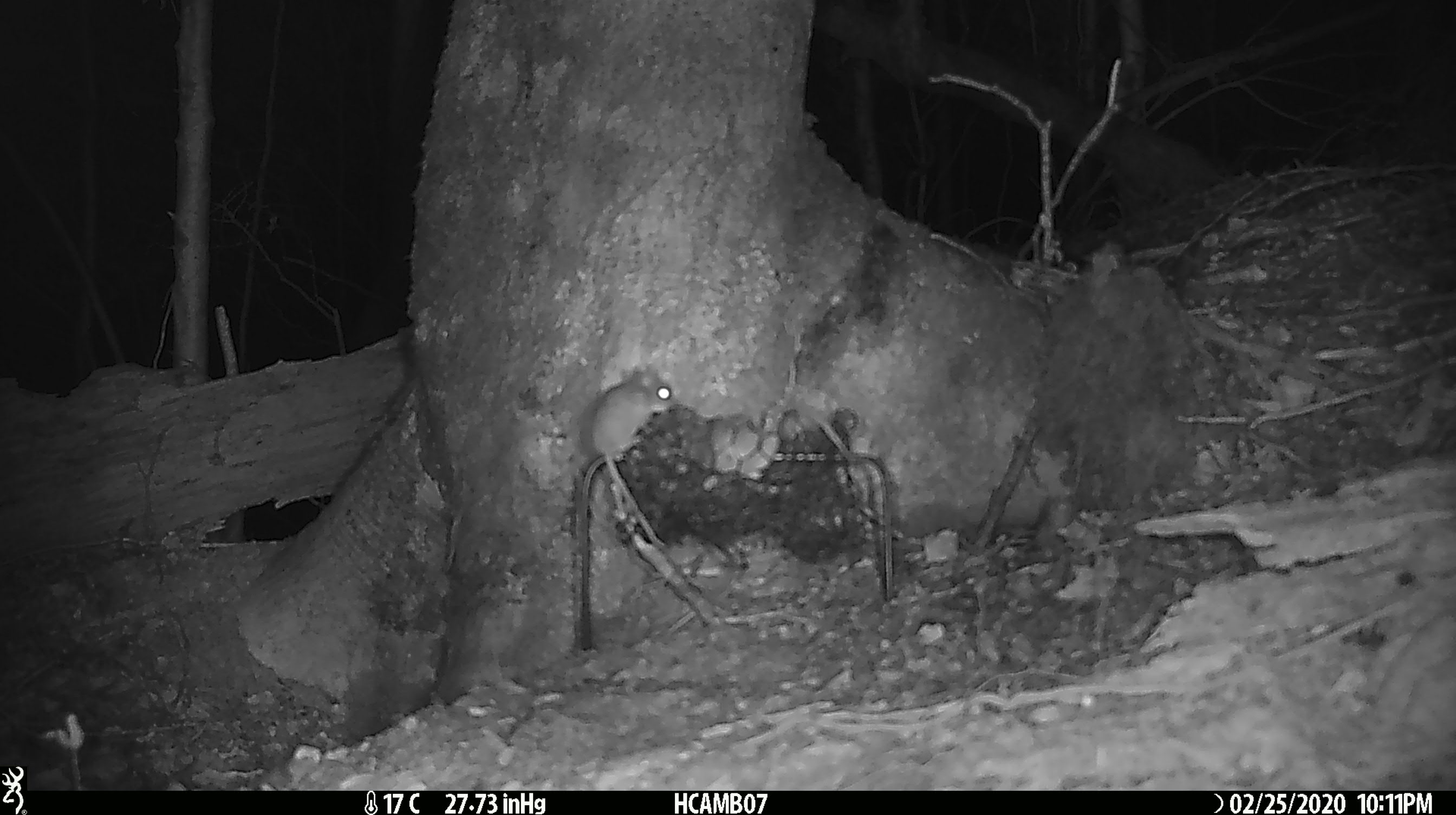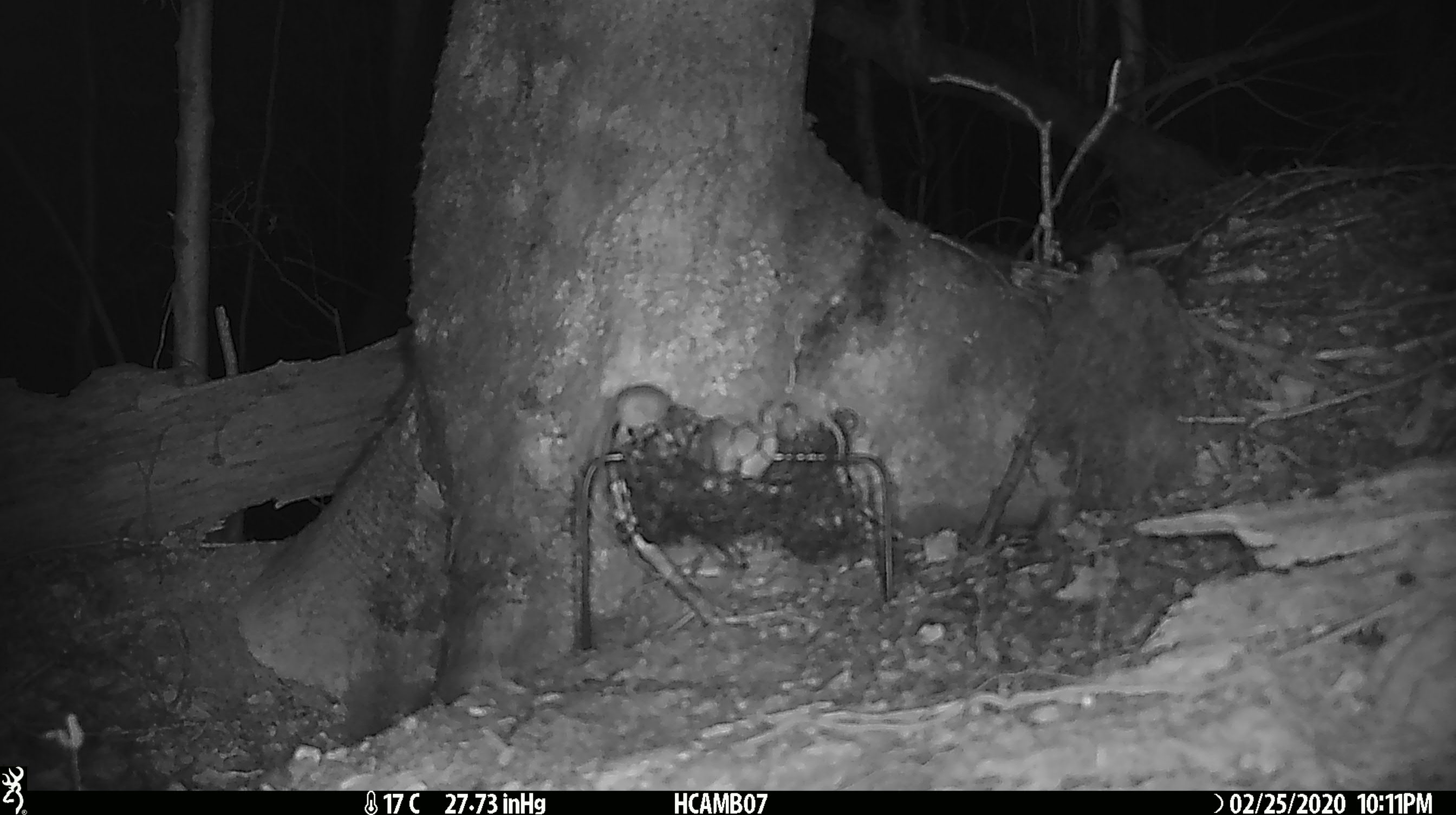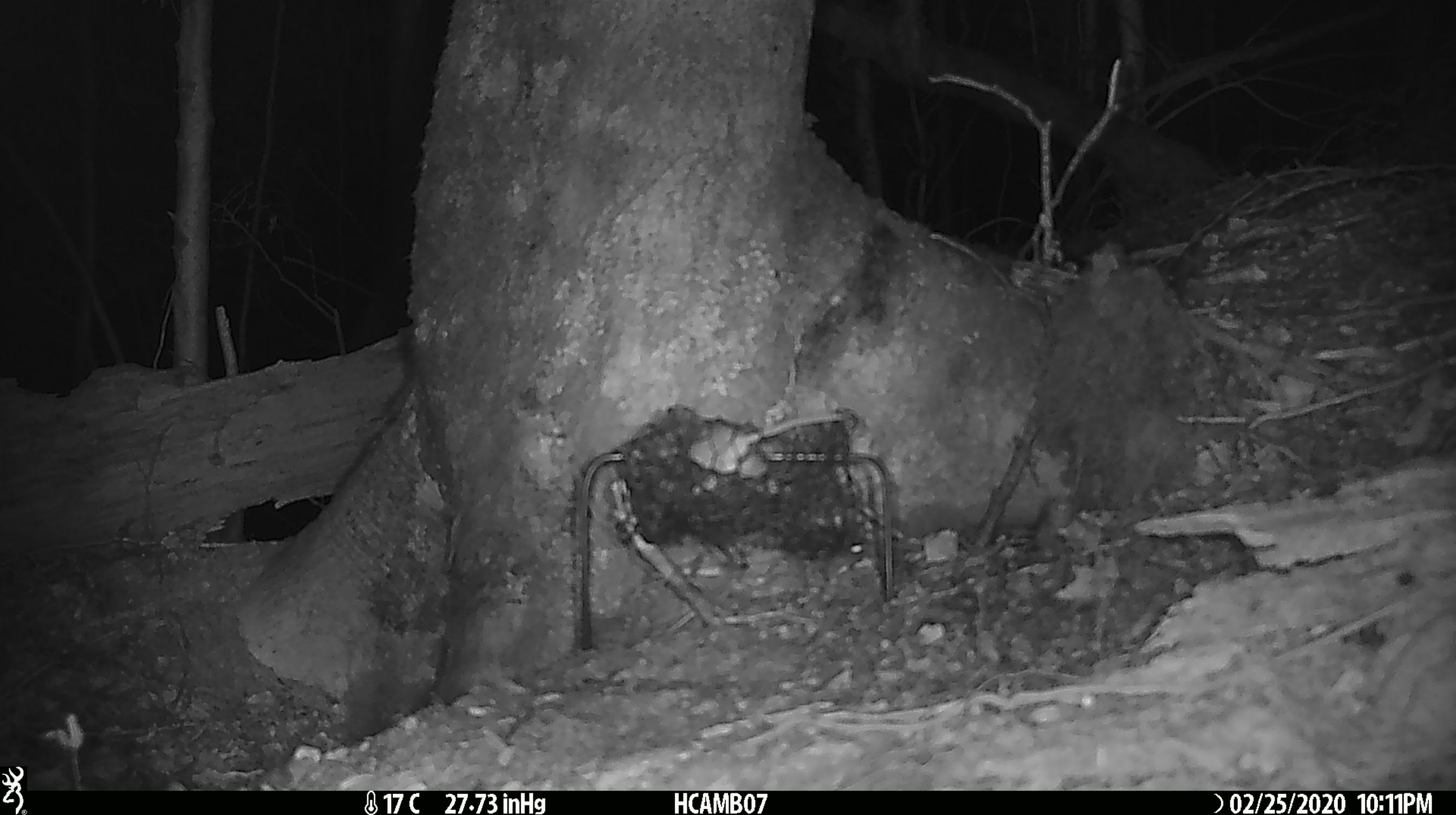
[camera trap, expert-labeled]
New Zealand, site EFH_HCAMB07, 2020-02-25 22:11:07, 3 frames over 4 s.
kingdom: Animalia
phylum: Chordata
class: Mammalia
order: Rodentia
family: Muridae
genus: Mus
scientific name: Mus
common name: mouse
Mouse (Mus).